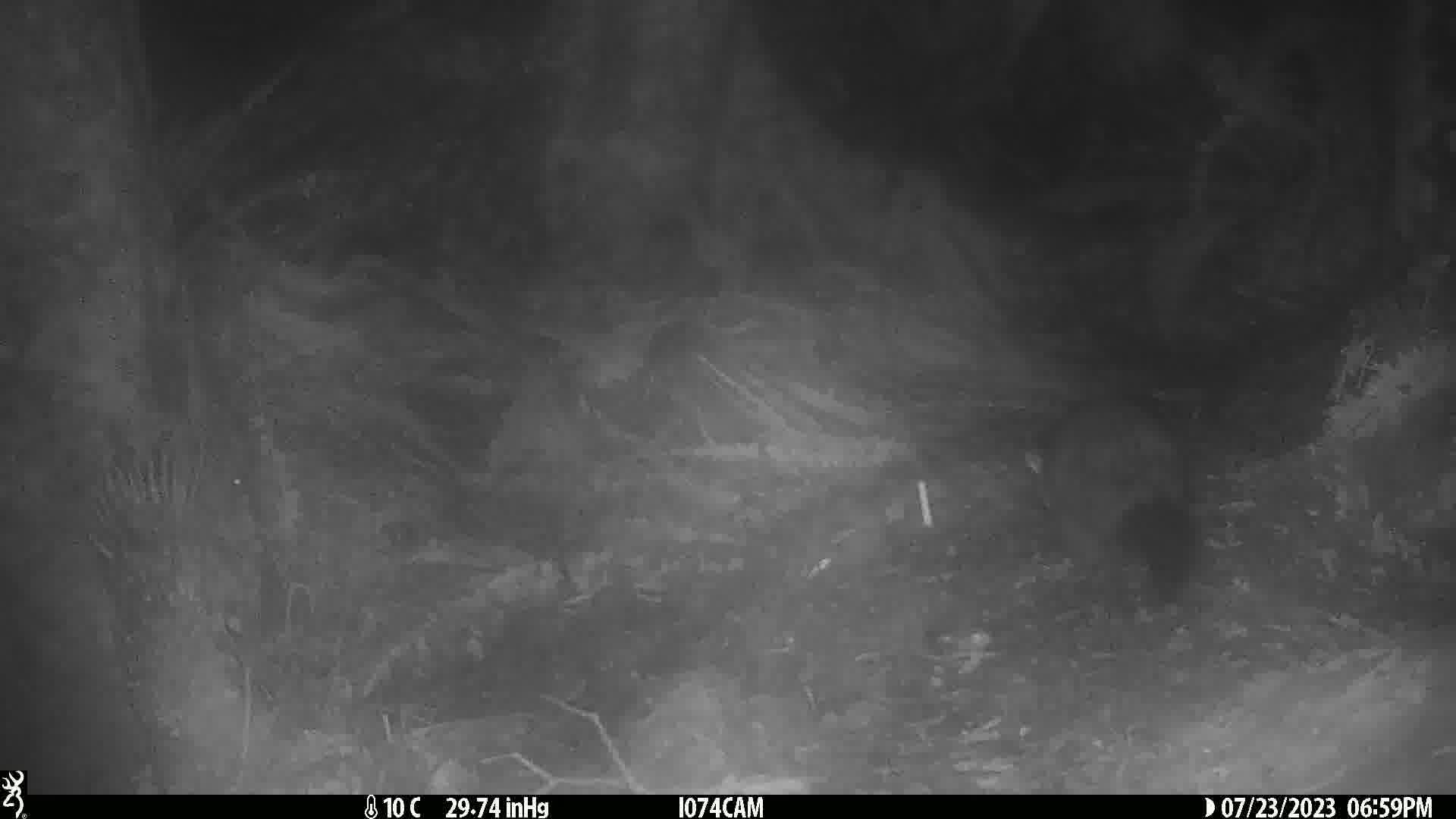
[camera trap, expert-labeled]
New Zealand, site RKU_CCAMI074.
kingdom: Animalia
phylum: Chordata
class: Mammalia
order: Diprotodontia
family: Phalangeridae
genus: Trichosurus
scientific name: Trichosurus vulpecula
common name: common brushtail possum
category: possum